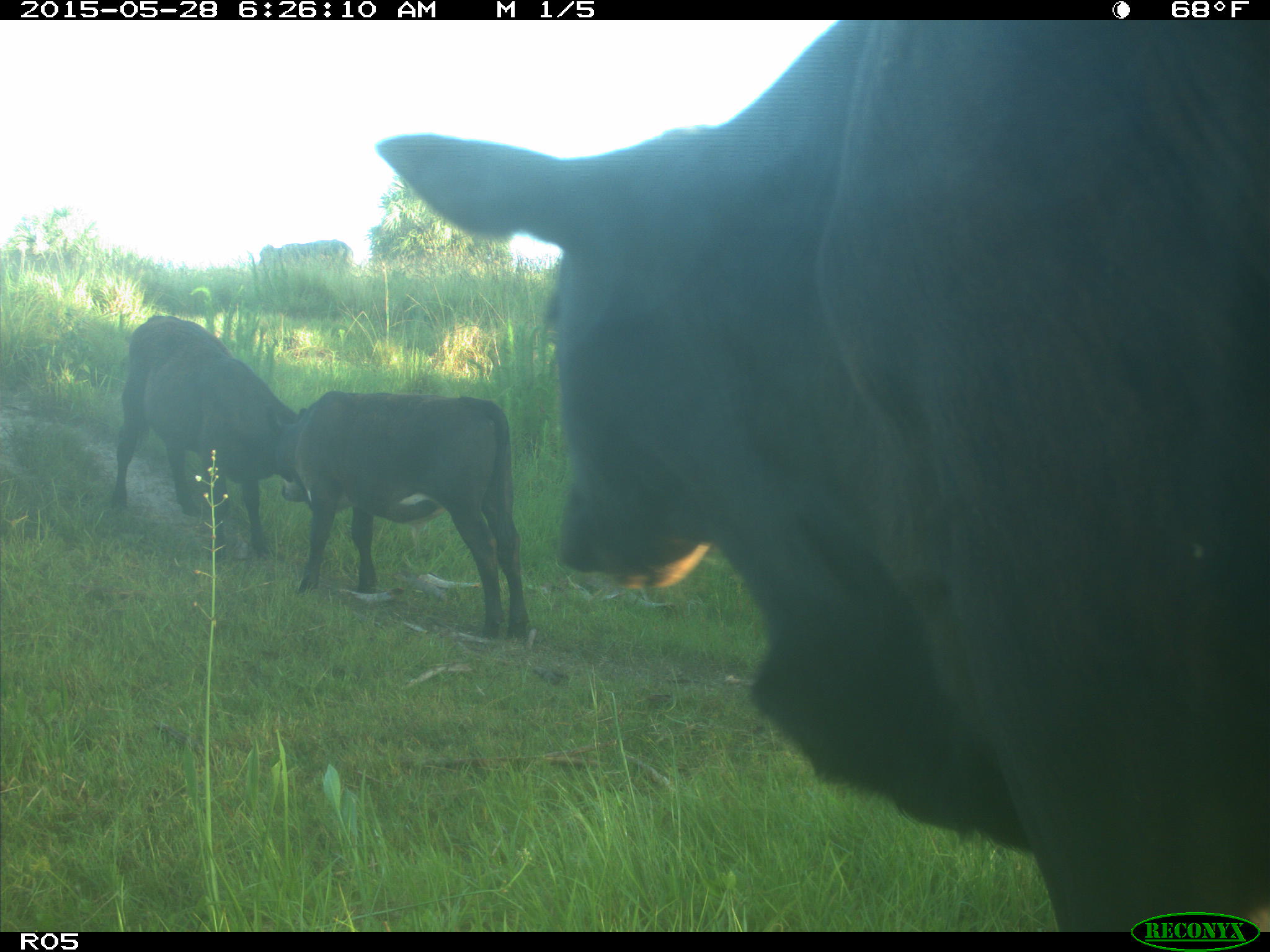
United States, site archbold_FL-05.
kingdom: Animalia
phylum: Chordata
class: Mammalia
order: Artiodactyla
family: Bovidae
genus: Bos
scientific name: Bos taurus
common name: domestic cow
Bos taurus (domestic cow).